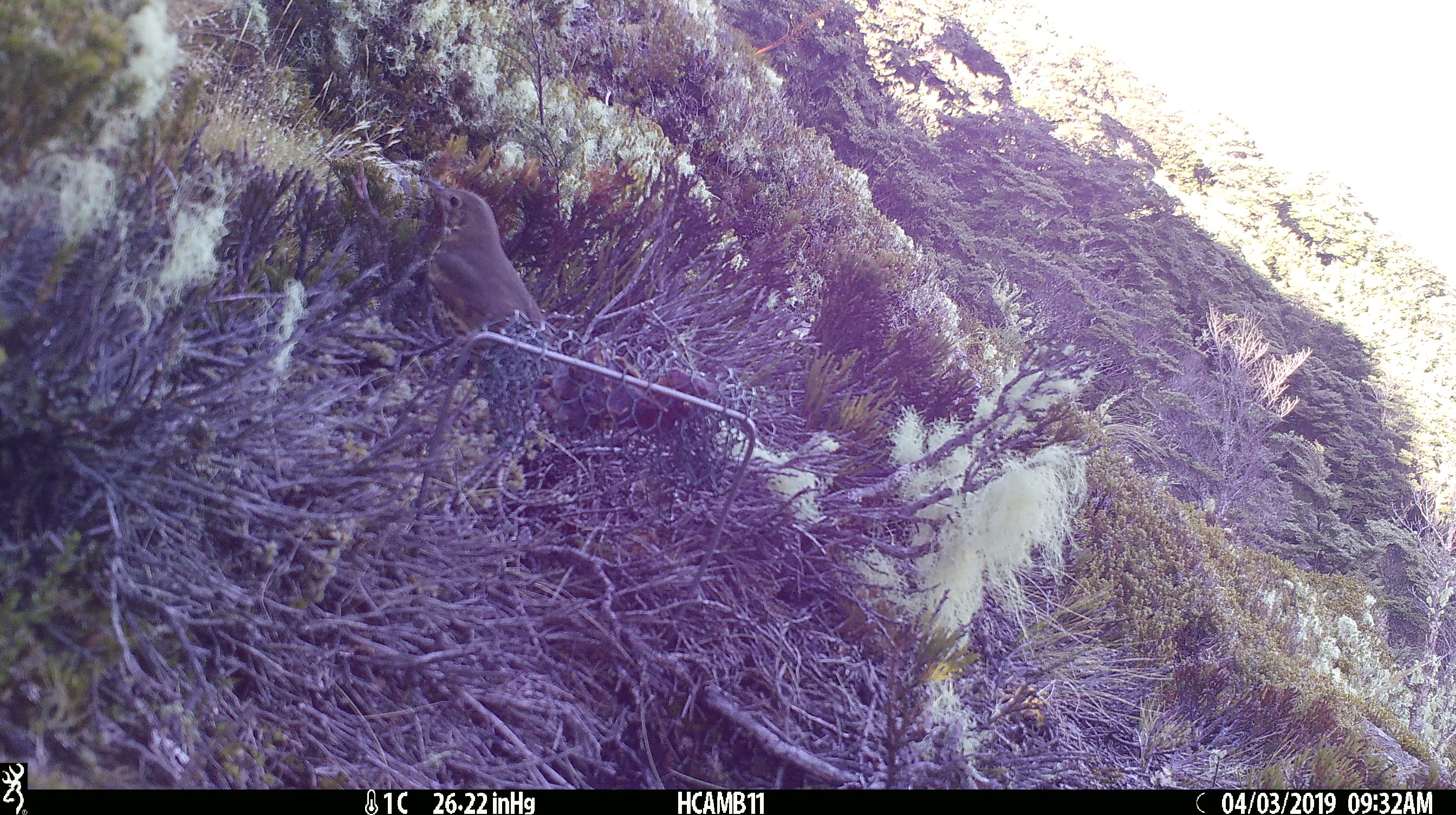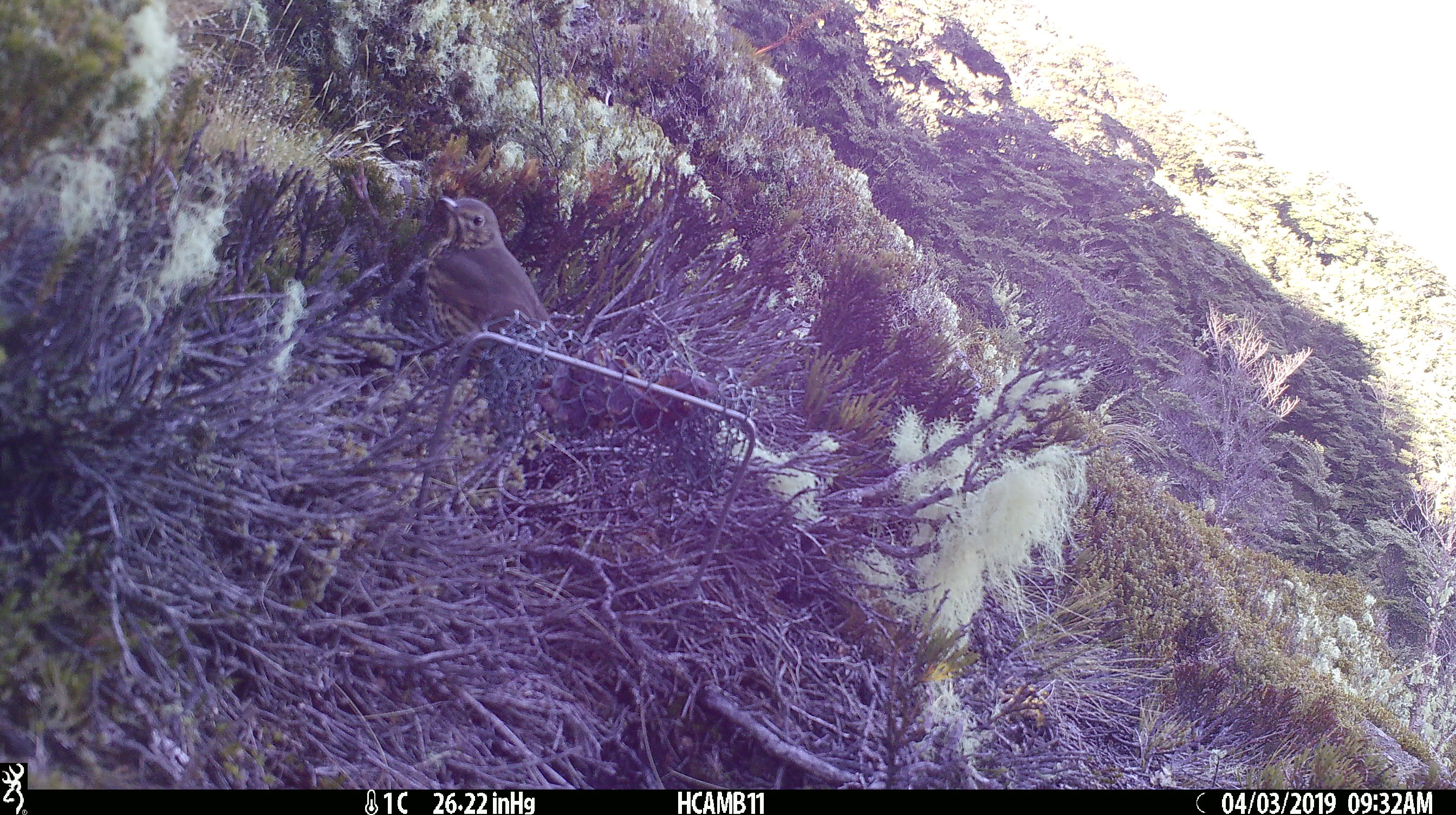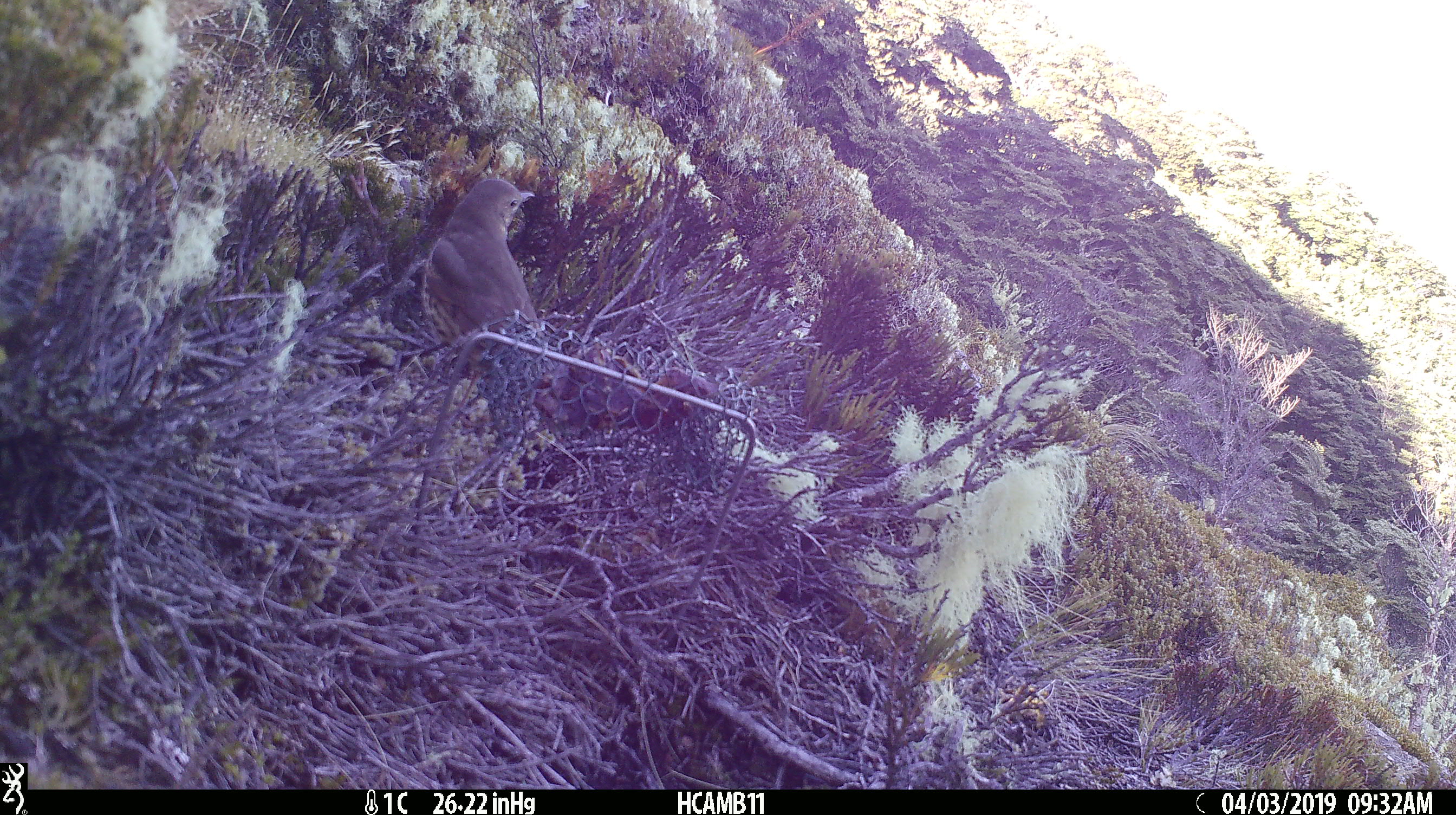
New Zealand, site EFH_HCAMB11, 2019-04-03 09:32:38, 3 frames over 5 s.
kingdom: Animalia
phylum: Chordata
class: Aves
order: Passeriformes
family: Turdidae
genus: Turdus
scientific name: Turdus philomelos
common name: song thrush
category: thrush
Thrush (song thrush) (Turdus philomelos).